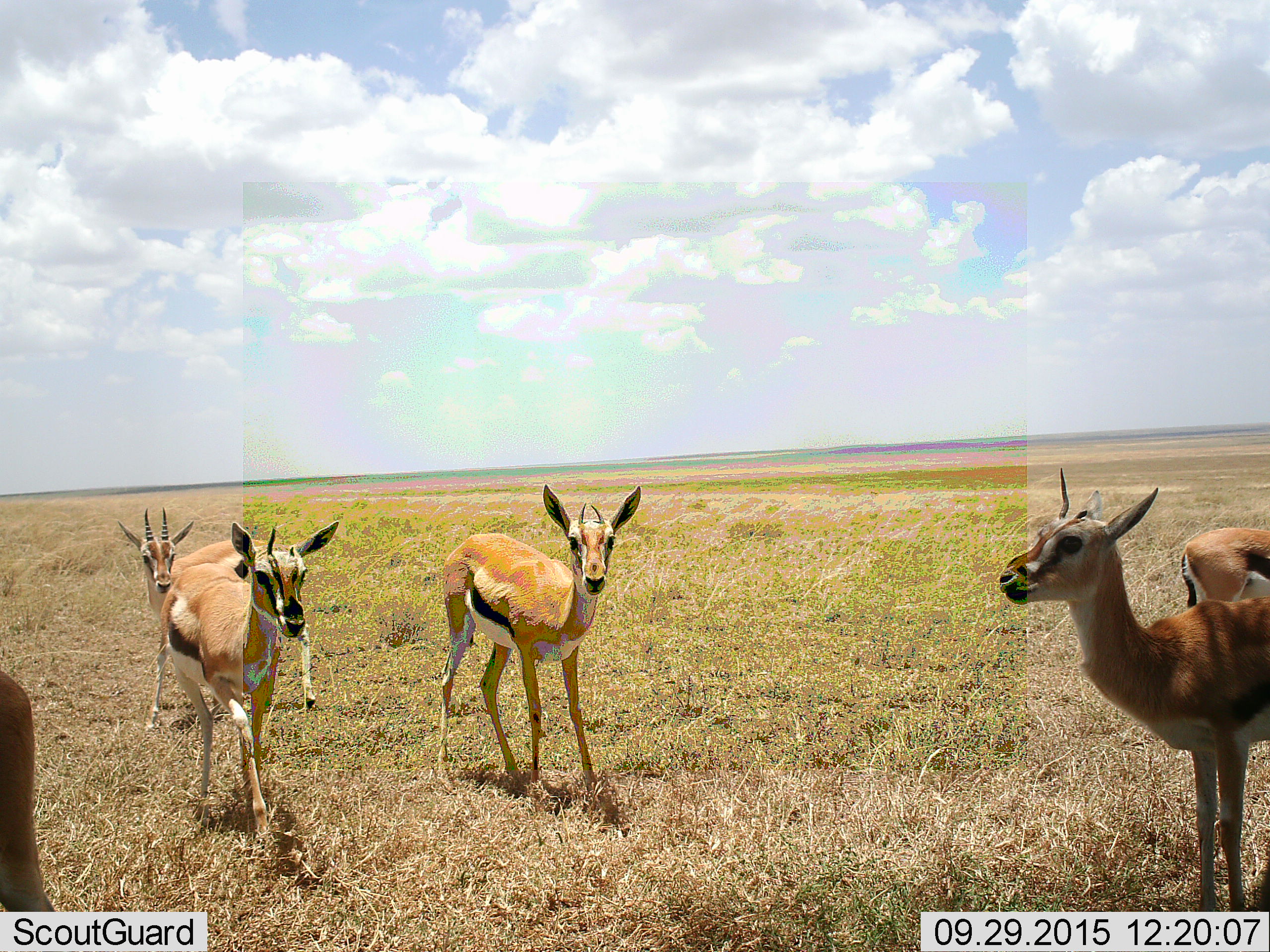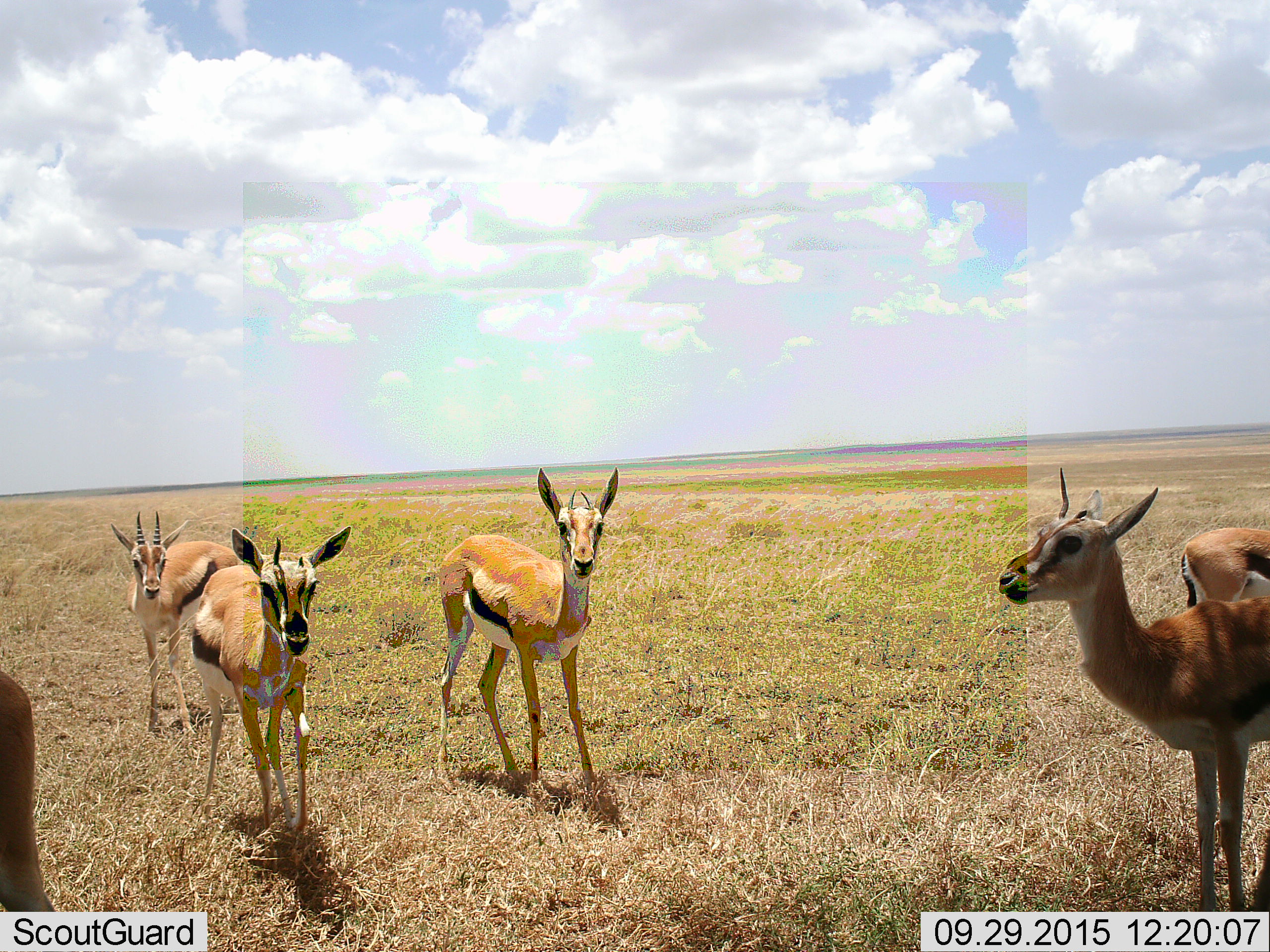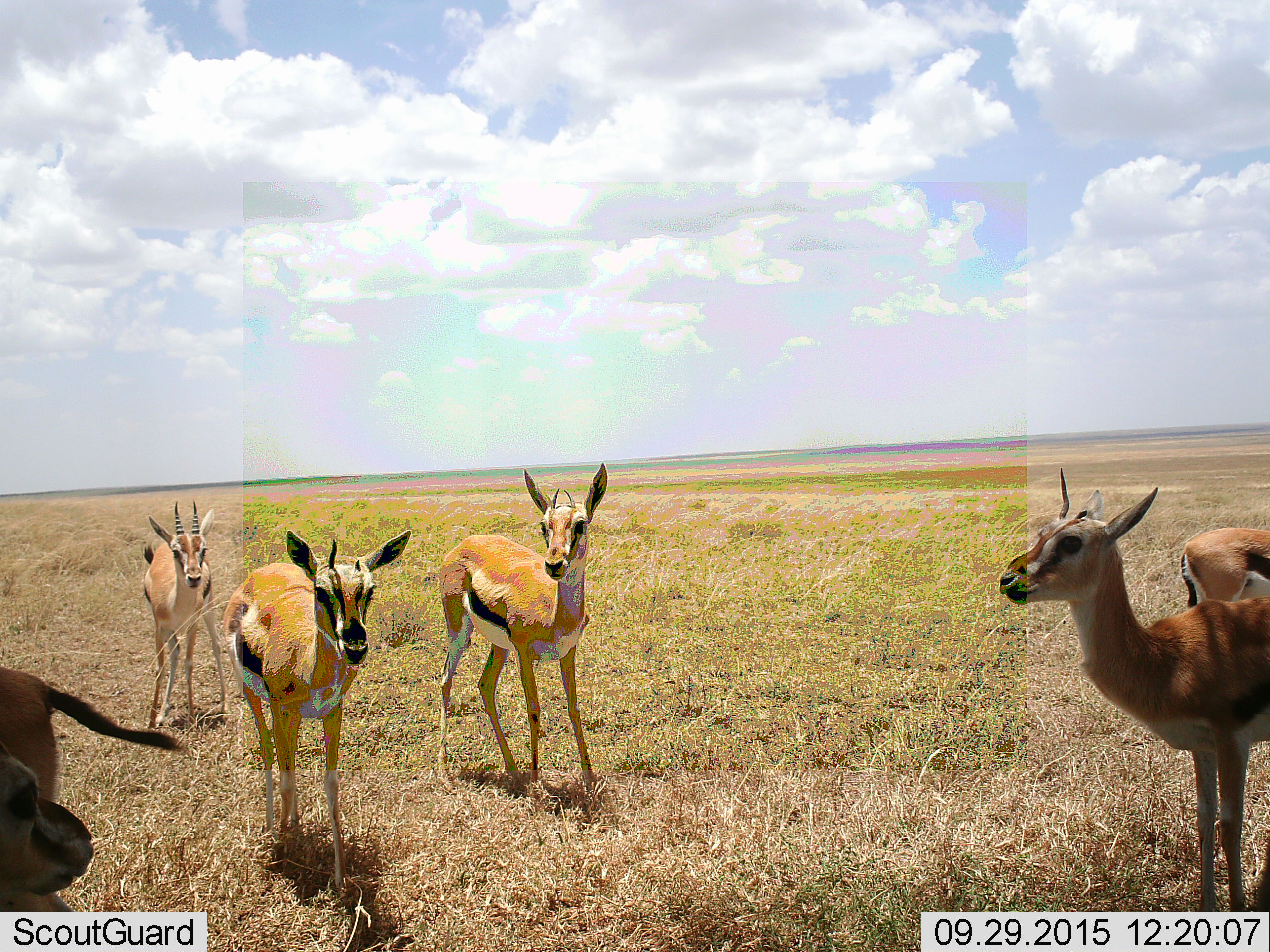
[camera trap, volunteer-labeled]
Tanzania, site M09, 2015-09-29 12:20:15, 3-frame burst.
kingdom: Animalia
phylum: Chordata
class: Mammalia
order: Artiodactyla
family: Bovidae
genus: Eudorcas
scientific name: Eudorcas thomsonii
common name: thomson's gazelle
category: gazellethomsons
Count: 6.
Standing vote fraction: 100%.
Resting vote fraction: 0%.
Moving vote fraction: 56%.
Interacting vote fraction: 11%.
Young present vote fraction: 22%.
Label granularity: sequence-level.